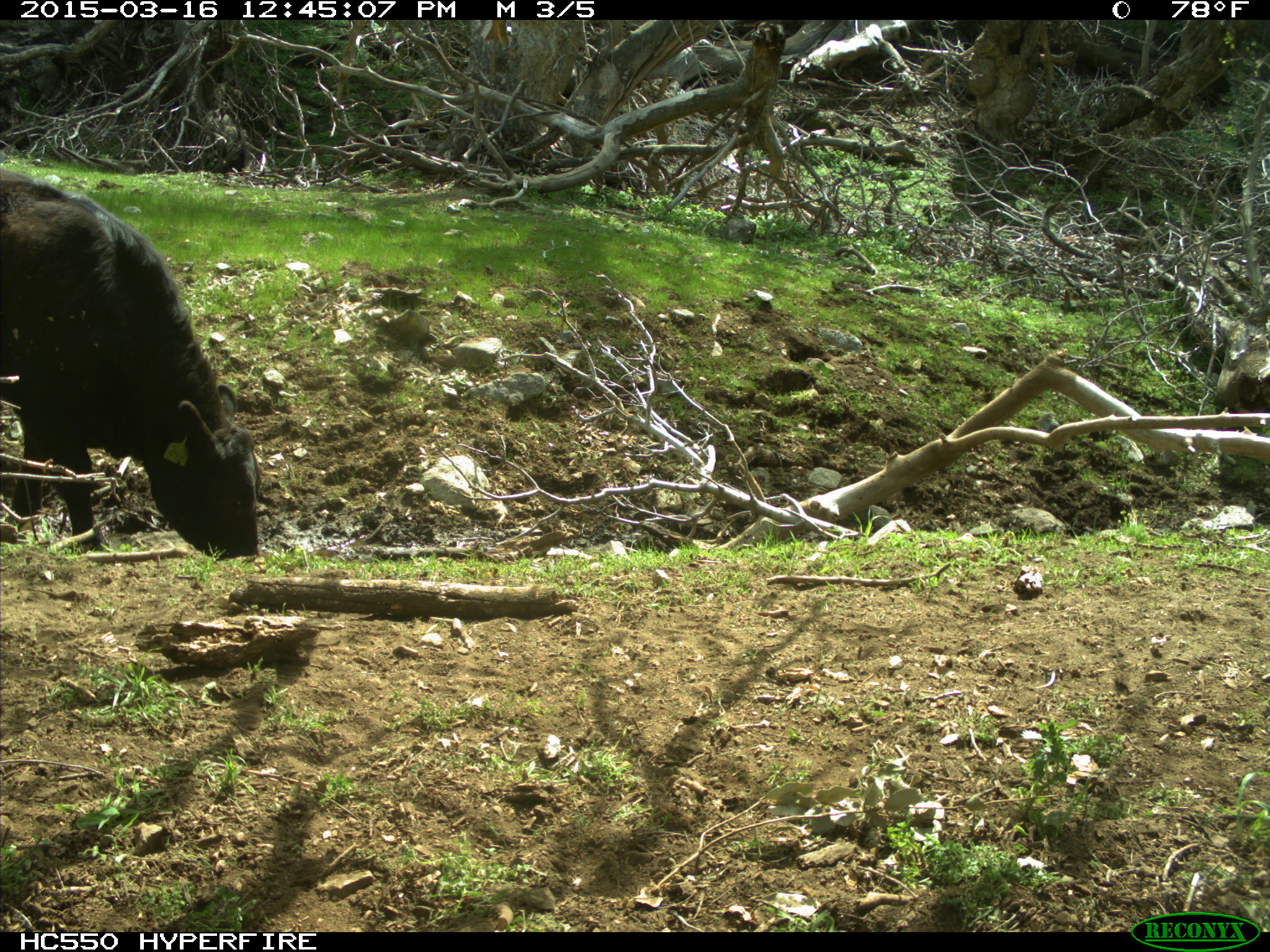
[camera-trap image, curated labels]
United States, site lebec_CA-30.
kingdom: Animalia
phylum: Chordata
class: Mammalia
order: Artiodactyla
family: Bovidae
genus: Bos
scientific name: Bos taurus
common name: domestic cow